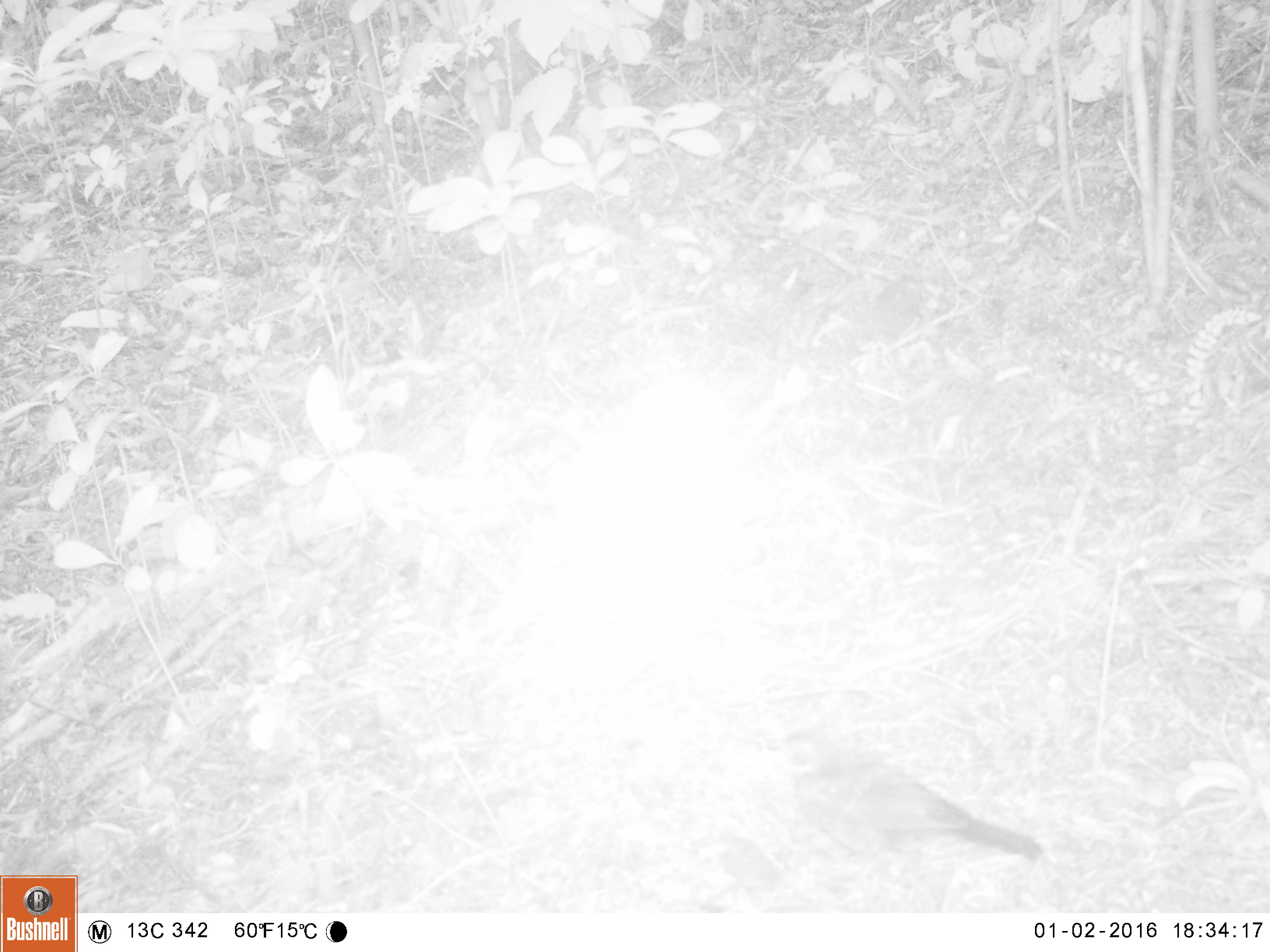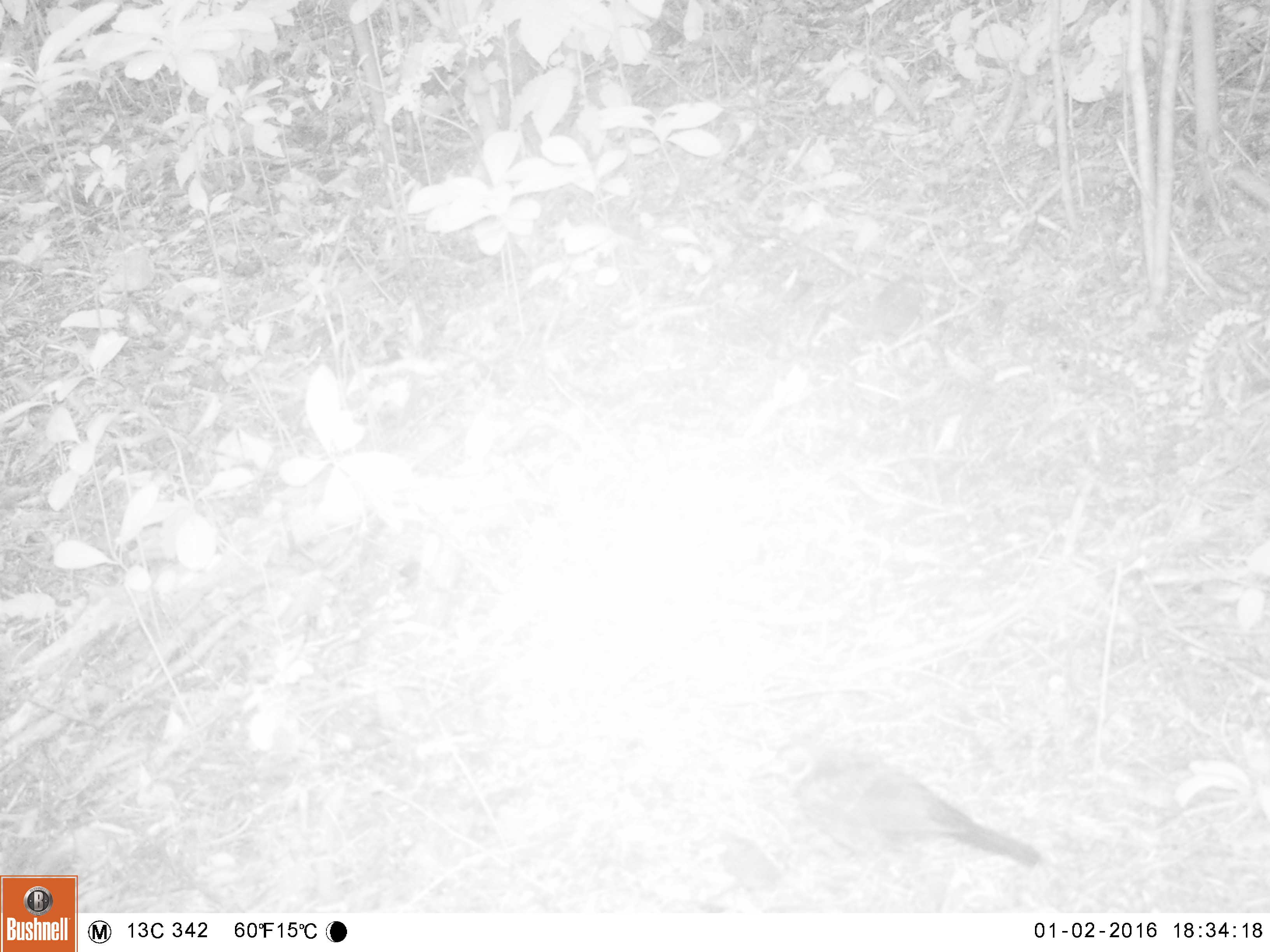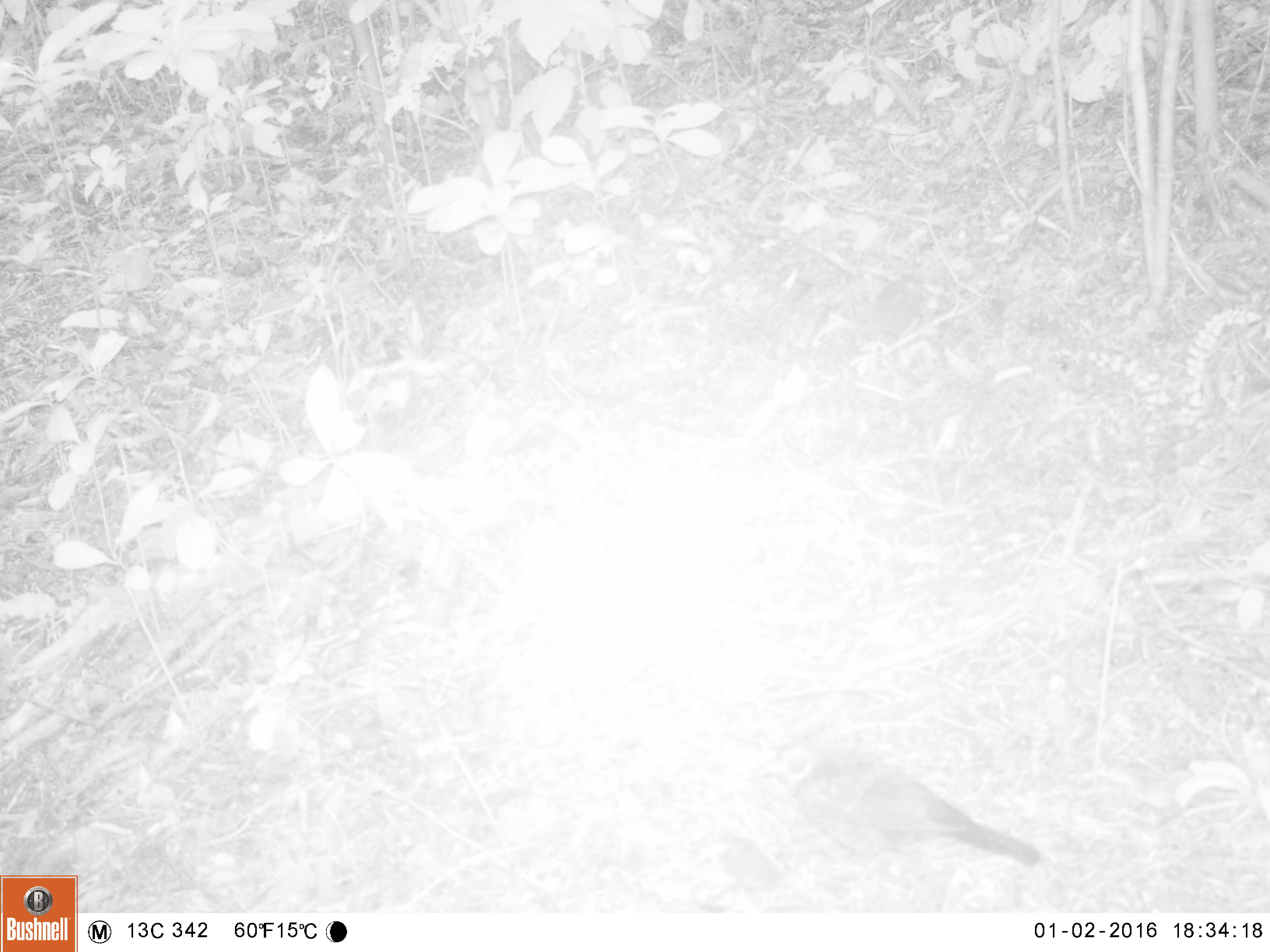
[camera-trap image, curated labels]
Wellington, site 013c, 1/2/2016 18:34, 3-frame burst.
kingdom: Animalia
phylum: Chordata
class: Aves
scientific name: Aves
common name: bird